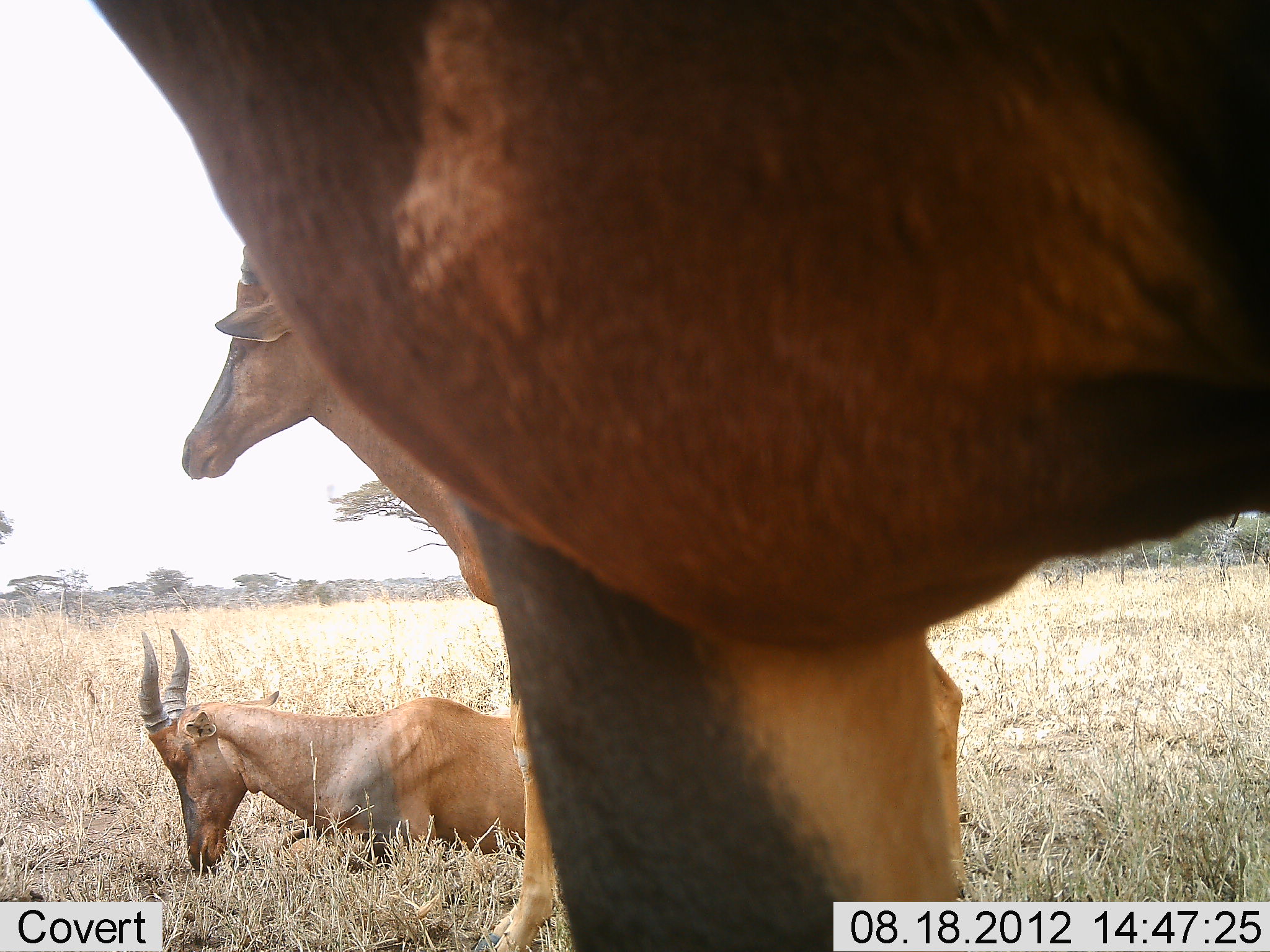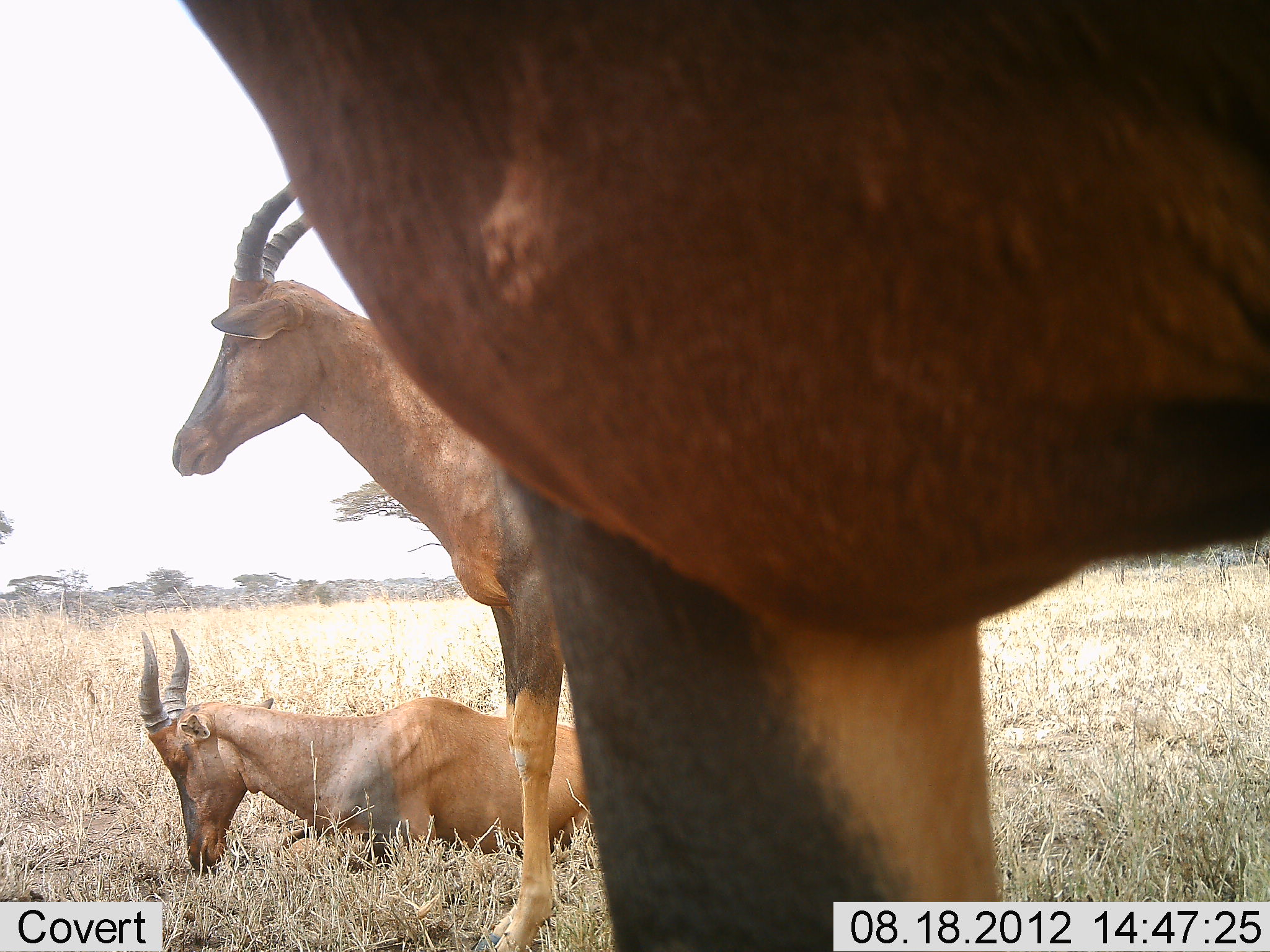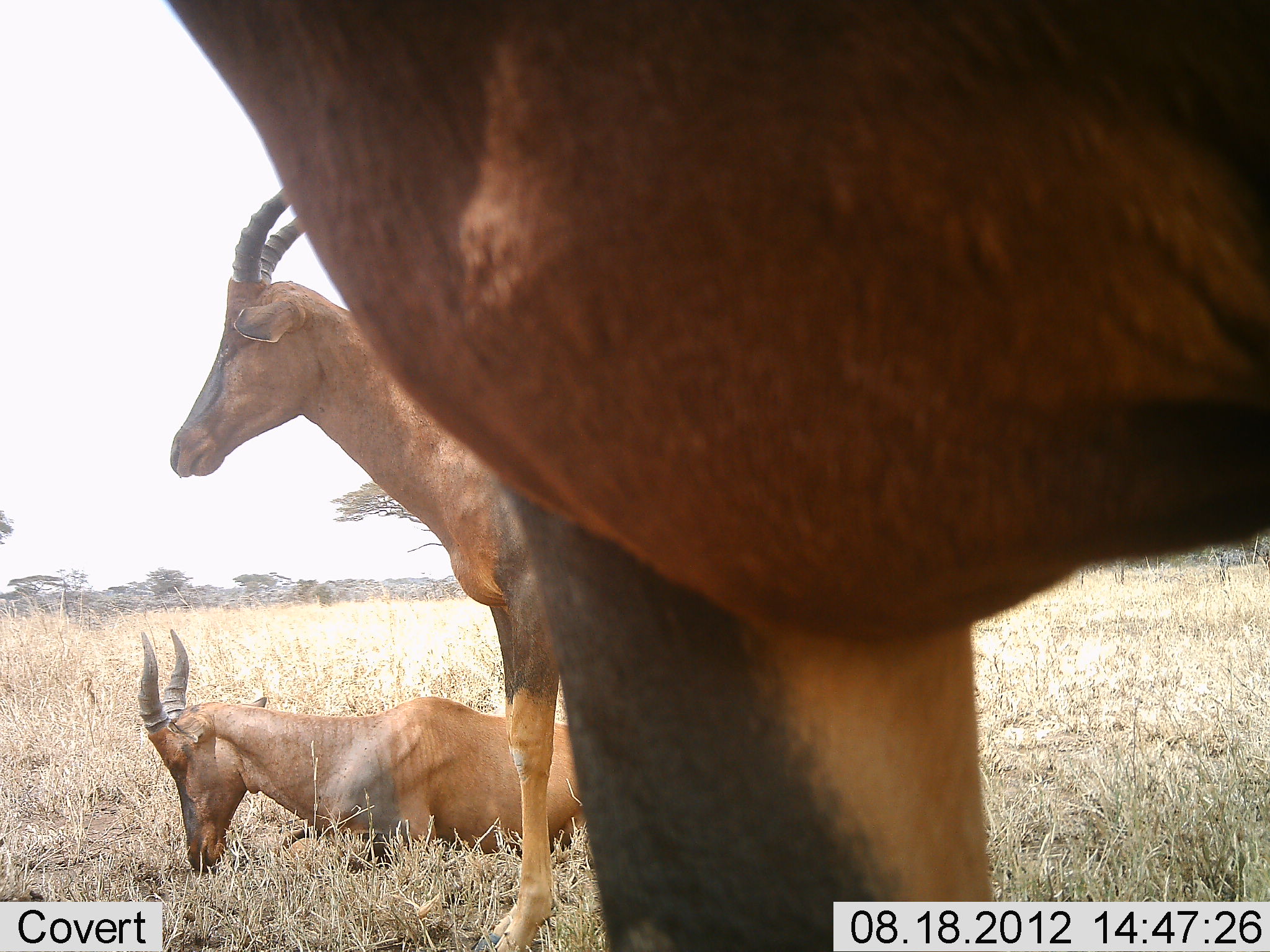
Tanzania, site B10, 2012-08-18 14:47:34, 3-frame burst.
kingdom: Animalia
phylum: Chordata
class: Mammalia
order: Artiodactyla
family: Bovidae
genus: Damaliscus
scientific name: Damaliscus lunatus jimela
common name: topi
Topi (Damaliscus lunatus jimela), count 3. Behavior (volunteer vote fractions): standing 100%, resting 90%, moving 10%, interacting 0%. Young present (vote fraction): 0%. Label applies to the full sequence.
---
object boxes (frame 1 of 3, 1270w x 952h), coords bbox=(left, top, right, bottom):
animal: bbox=(87, 0, 1268, 952); bbox=(183, 250, 565, 952); bbox=(137, 628, 523, 870)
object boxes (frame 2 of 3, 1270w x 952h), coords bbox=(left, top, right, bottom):
animal: bbox=(177, 0, 1269, 950); bbox=(172, 180, 561, 952); bbox=(133, 628, 583, 873)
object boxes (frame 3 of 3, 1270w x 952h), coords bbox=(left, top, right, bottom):
animal: bbox=(161, 0, 1267, 952); bbox=(170, 185, 573, 952); bbox=(137, 628, 584, 871)